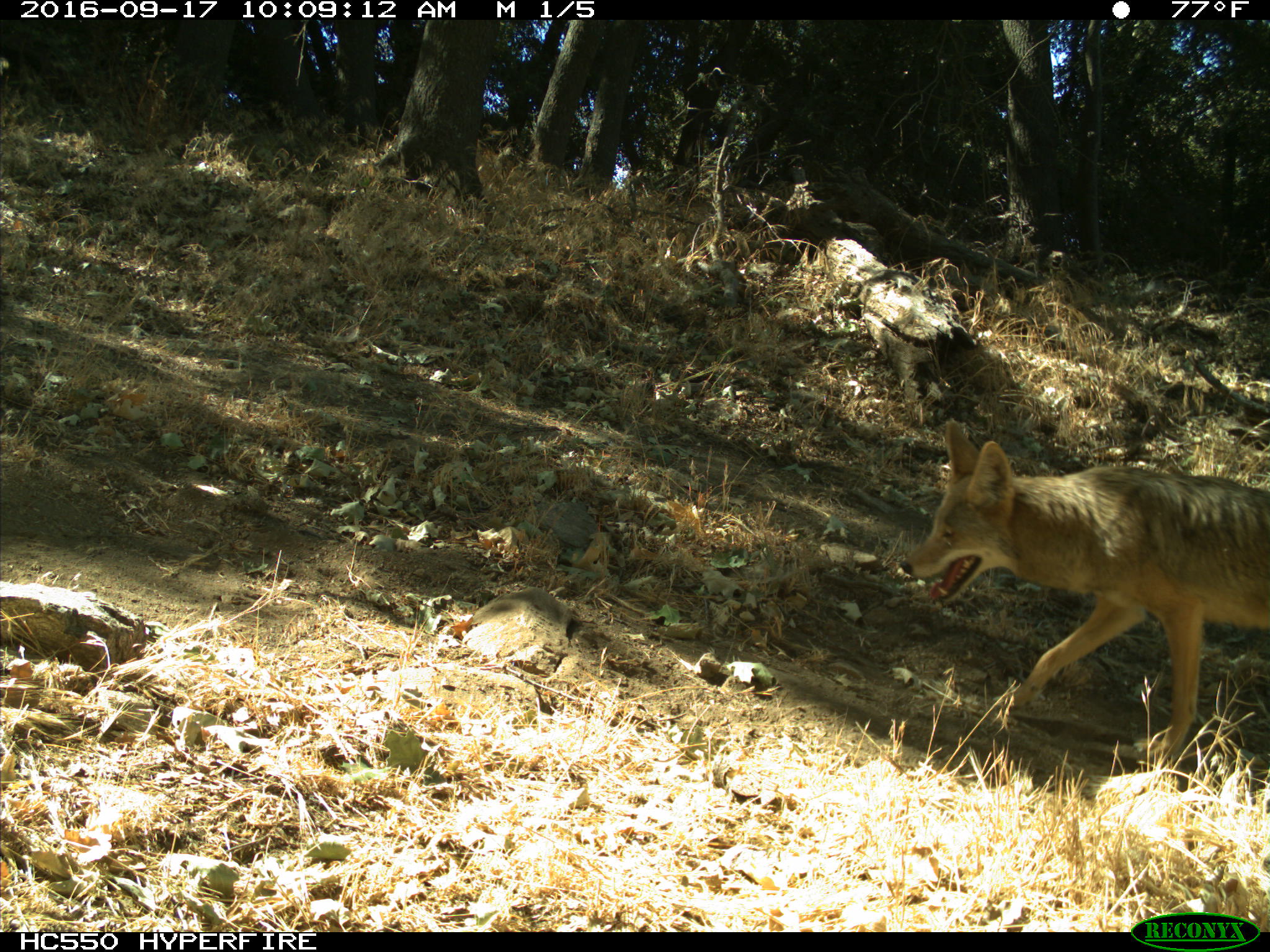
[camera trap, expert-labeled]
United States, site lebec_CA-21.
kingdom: Animalia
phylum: Chordata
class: Mammalia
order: Carnivora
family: Canidae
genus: Canis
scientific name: Canis latrans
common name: coyote